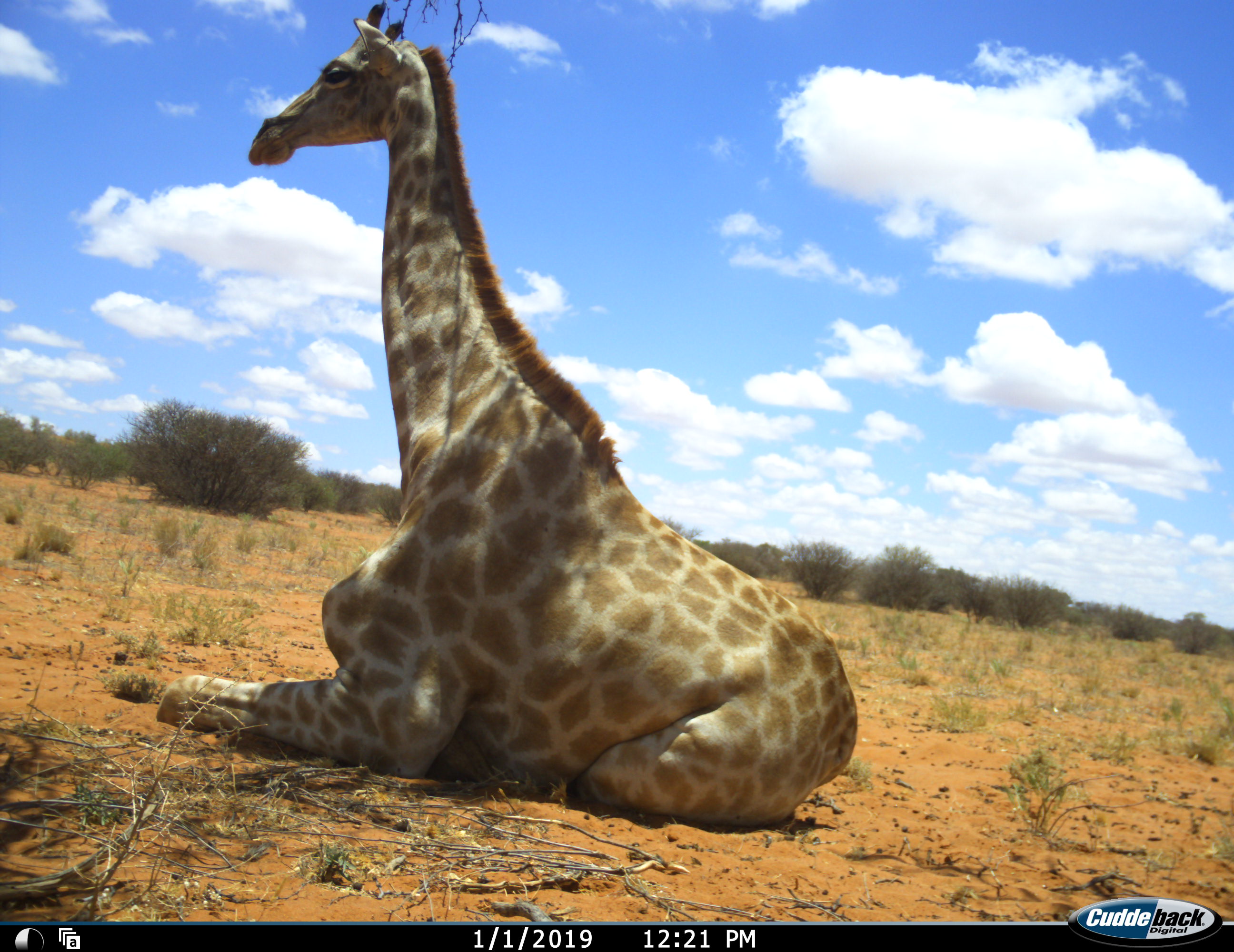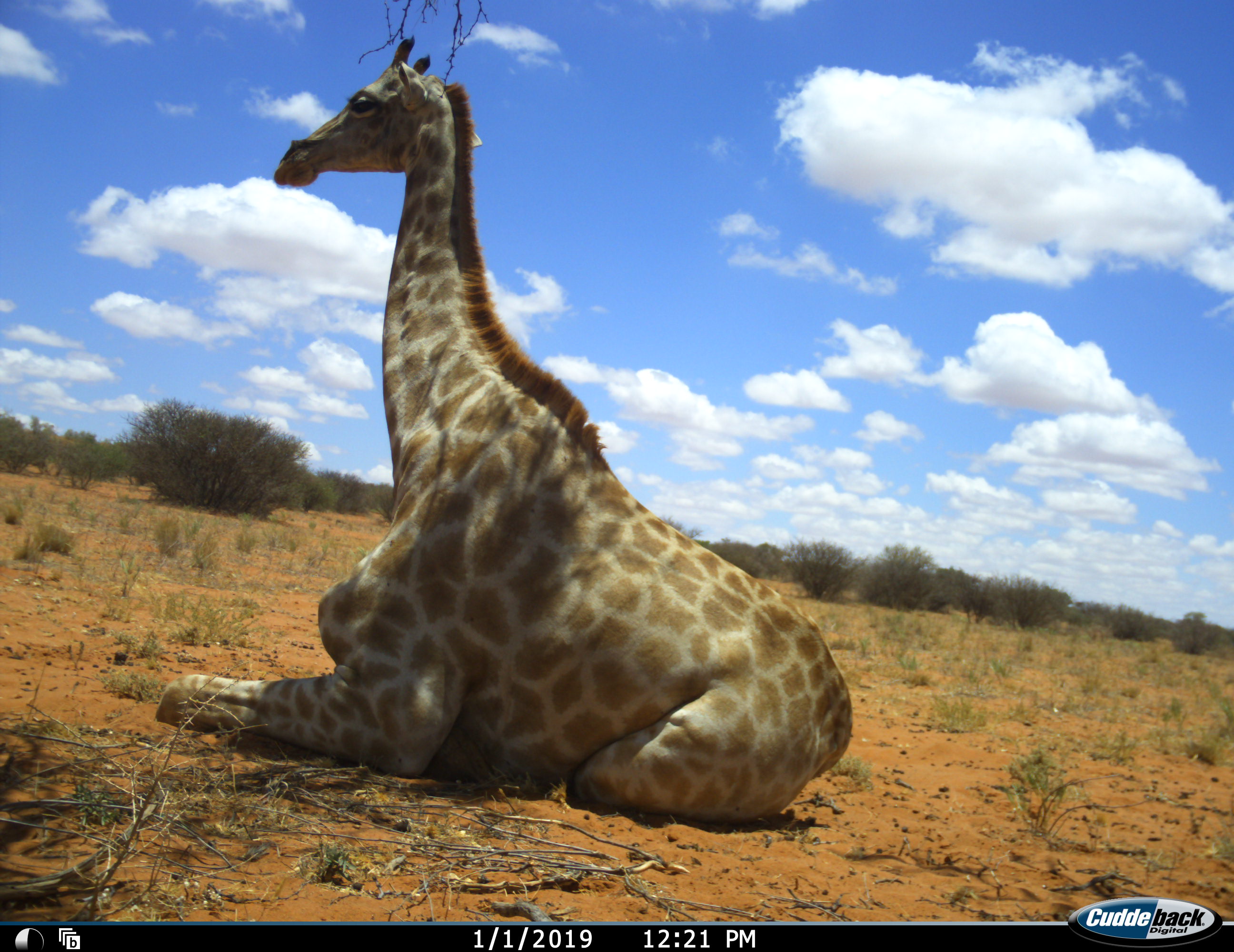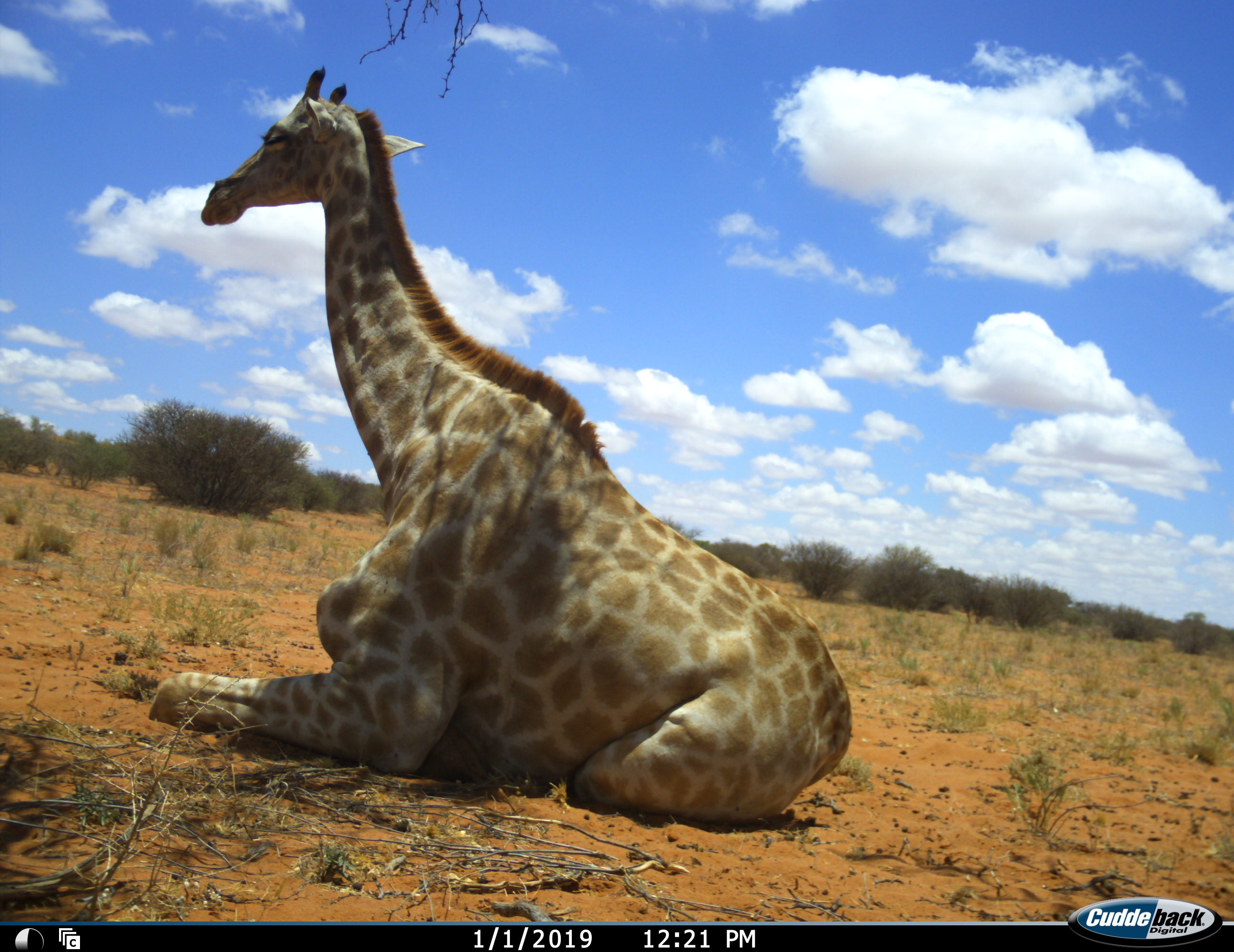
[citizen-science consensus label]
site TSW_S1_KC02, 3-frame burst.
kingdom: Animalia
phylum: Chordata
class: Mammalia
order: Artiodactyla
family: Giraffidae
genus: Giraffa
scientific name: Giraffa camelopardalis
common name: giraffe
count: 1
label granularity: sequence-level